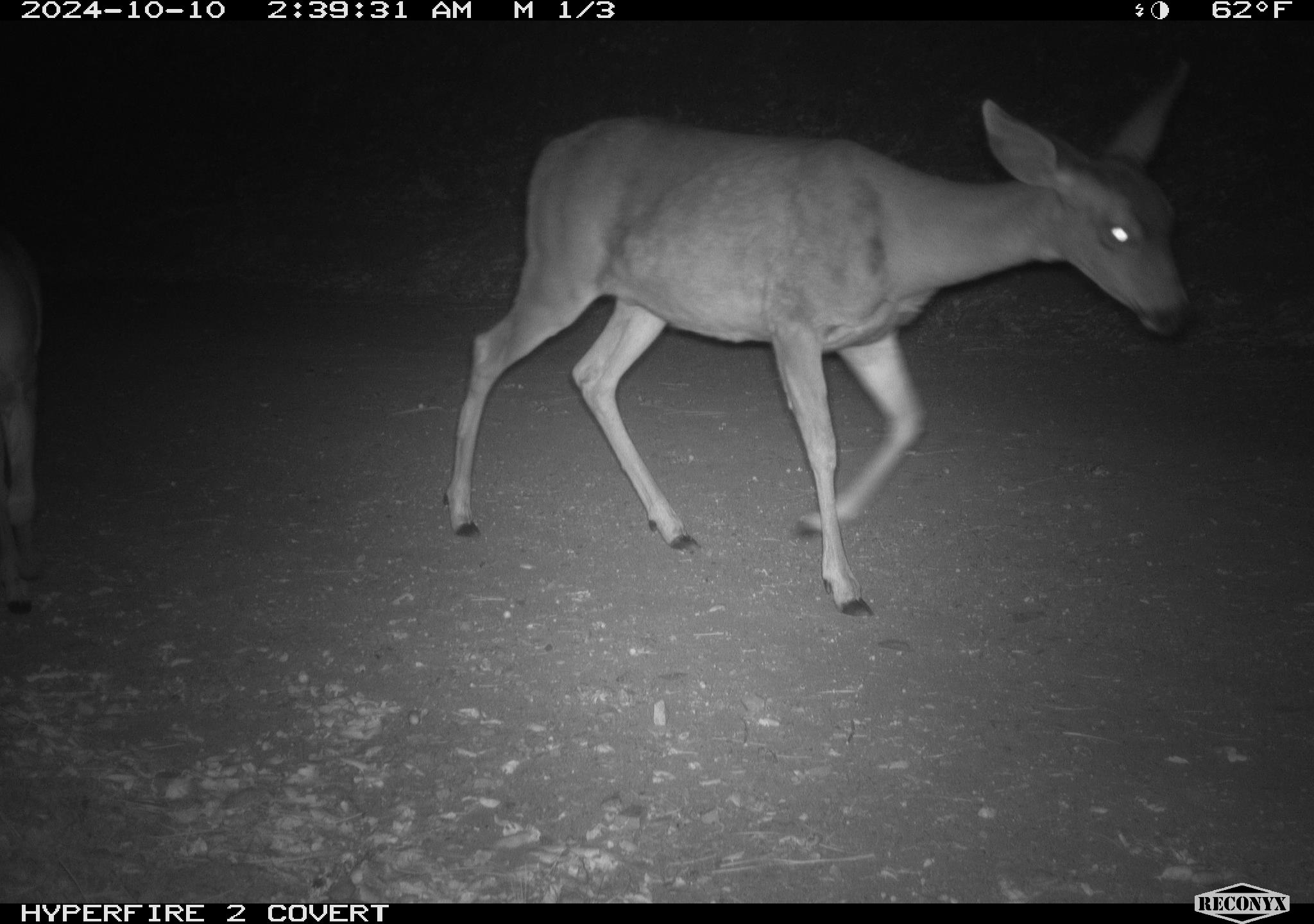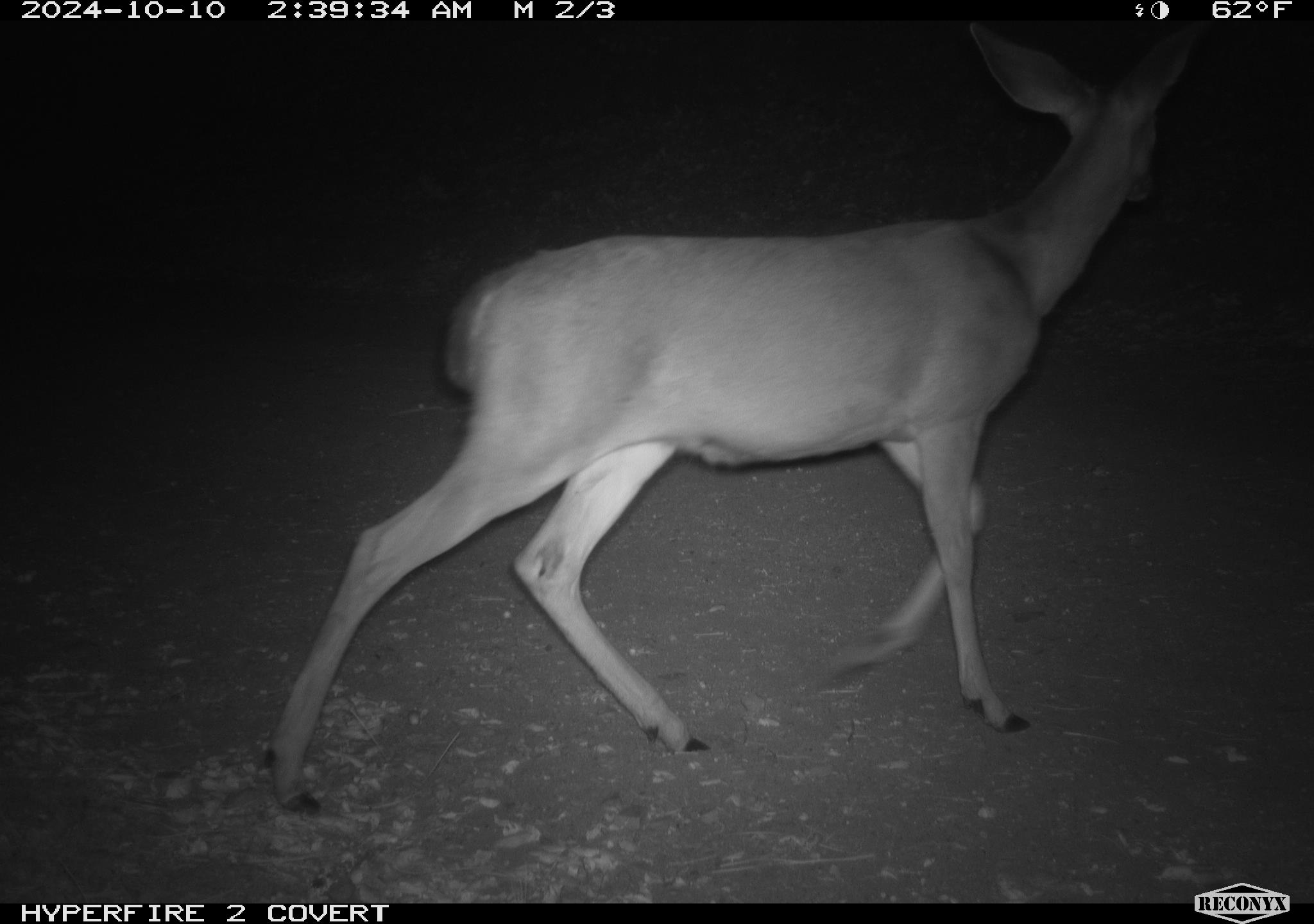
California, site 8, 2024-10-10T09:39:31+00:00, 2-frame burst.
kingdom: Animalia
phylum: Chordata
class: Mammalia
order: Artiodactyla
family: Cervidae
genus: Odocoileus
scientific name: Odocoileus hemionus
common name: mule deer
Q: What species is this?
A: Mule deer (Odocoileus hemionus).